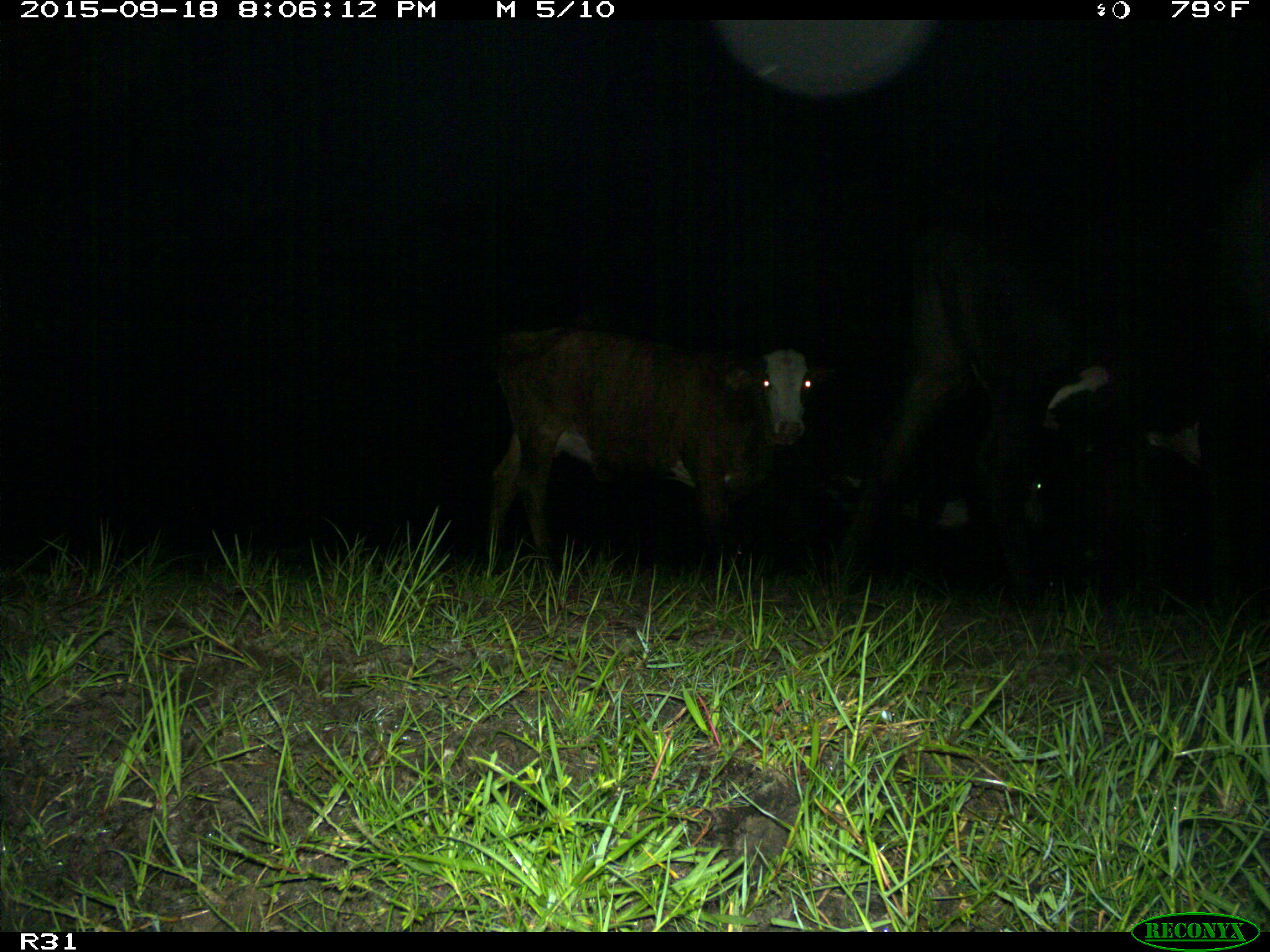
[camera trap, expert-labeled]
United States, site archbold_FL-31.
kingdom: Animalia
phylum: Chordata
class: Mammalia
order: Artiodactyla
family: Bovidae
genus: Bos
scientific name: Bos taurus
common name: domestic cow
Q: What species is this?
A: Bos taurus (domestic cow).